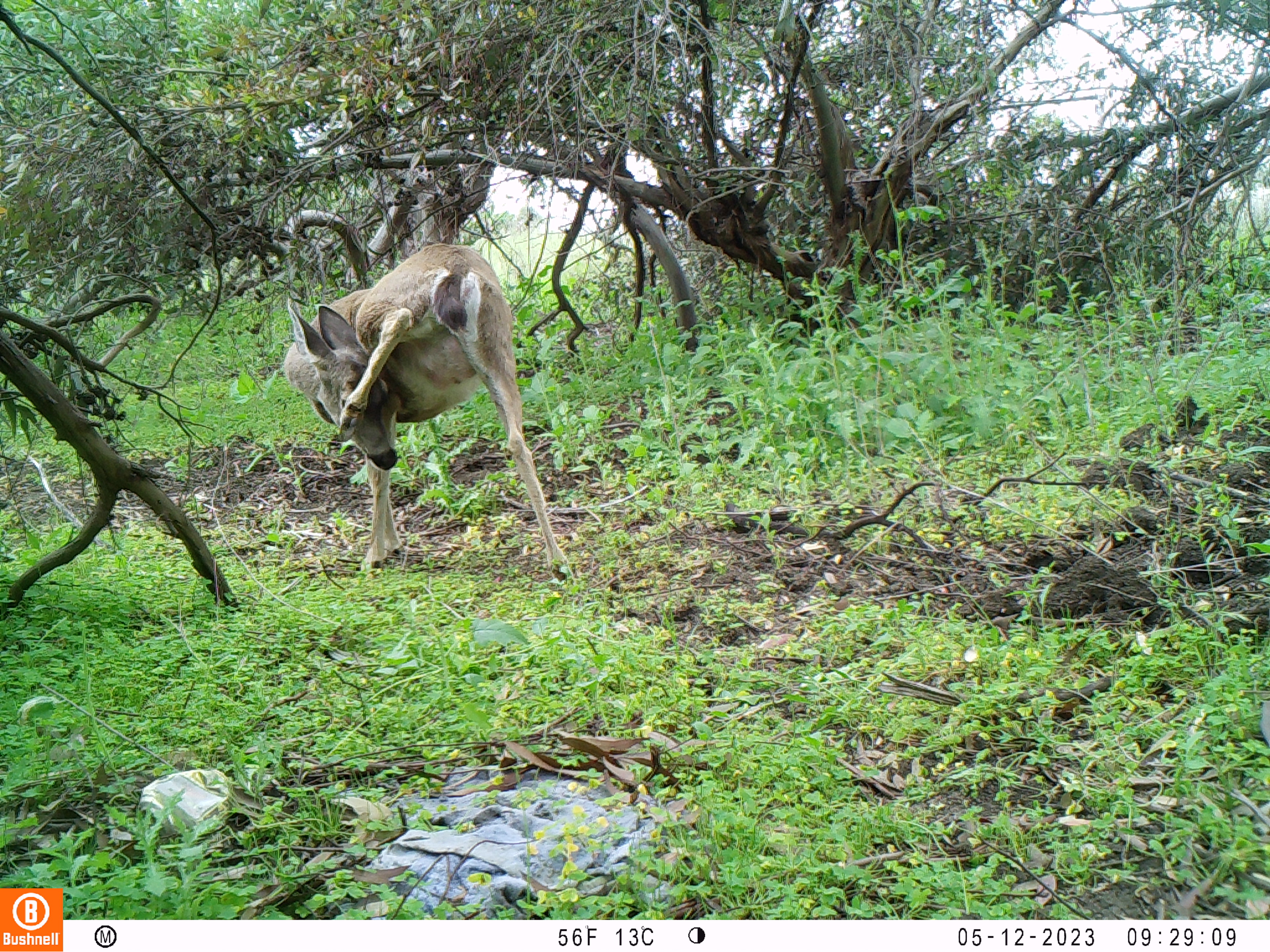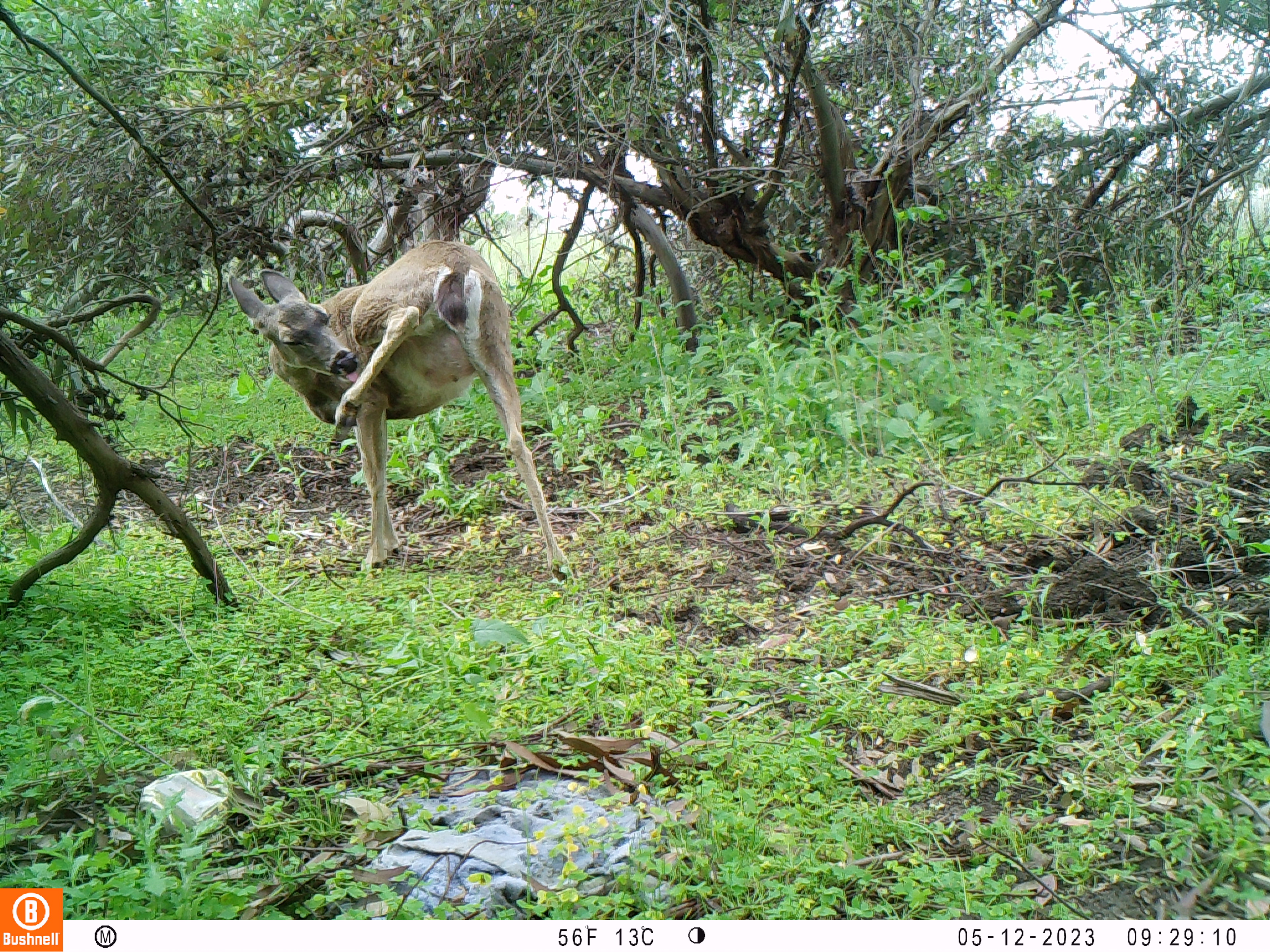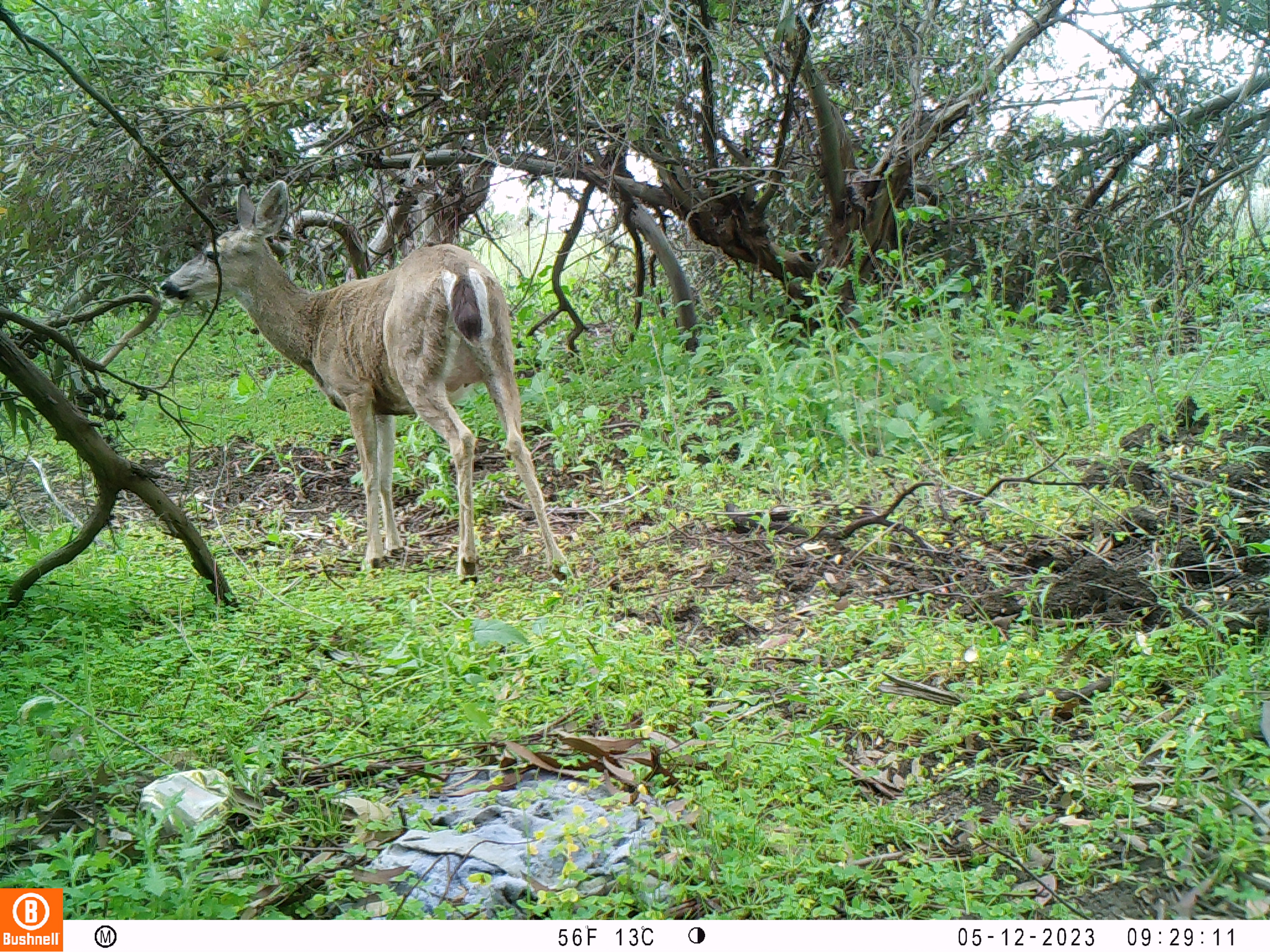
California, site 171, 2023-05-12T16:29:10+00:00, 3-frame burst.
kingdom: Animalia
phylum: Chordata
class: Mammalia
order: Artiodactyla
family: Cervidae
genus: Odocoileus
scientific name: Odocoileus hemionus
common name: mule deer